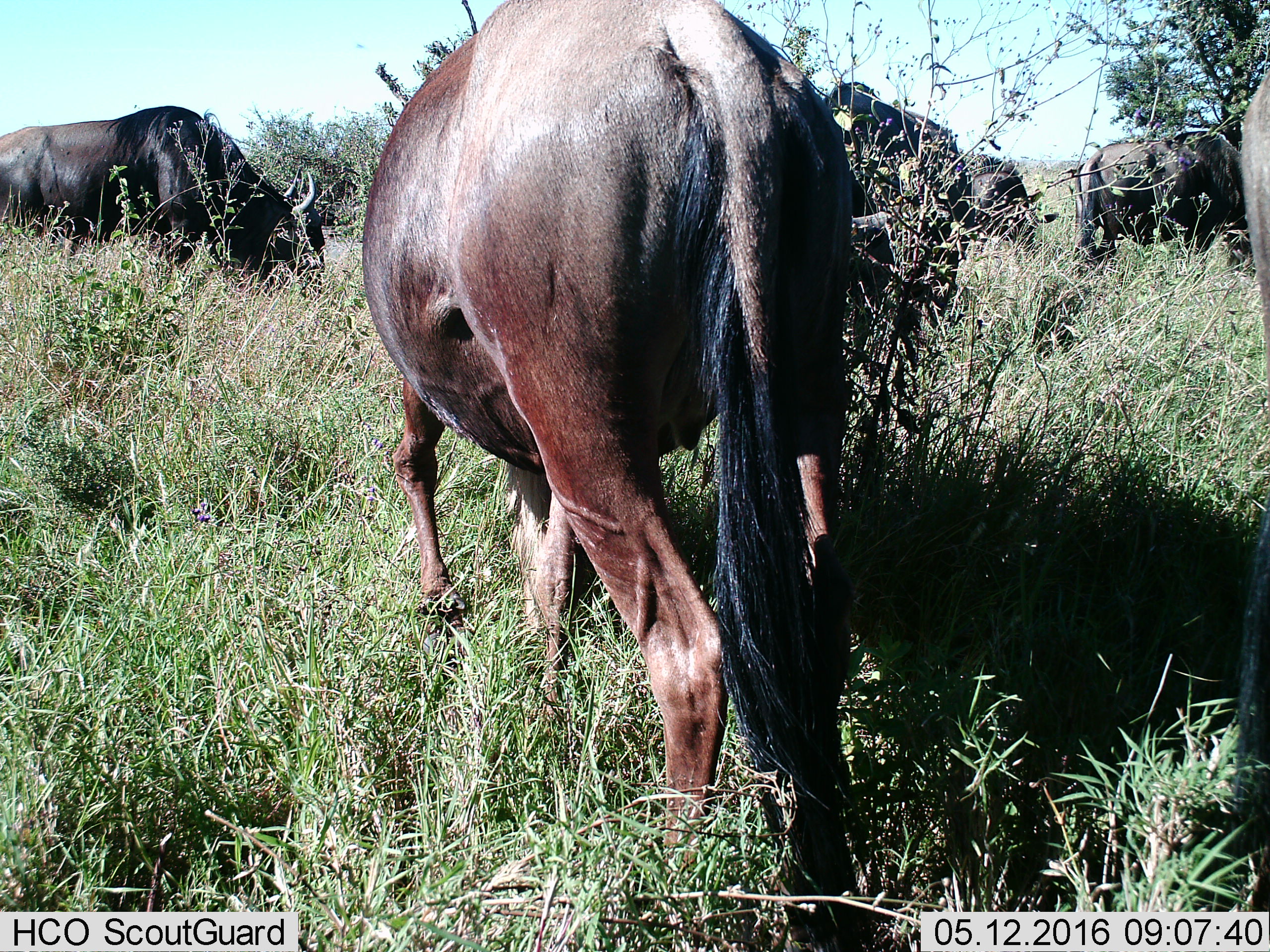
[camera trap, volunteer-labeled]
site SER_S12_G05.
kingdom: Animalia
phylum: Chordata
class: Mammalia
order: Artiodactyla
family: Bovidae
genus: Connochaetes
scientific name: Connochaetes taurinus taurinus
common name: blue wildebeest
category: wildebeestblue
Wildebeestblue (blue wildebeest) (Connochaetes taurinus taurinus), count 6. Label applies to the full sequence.